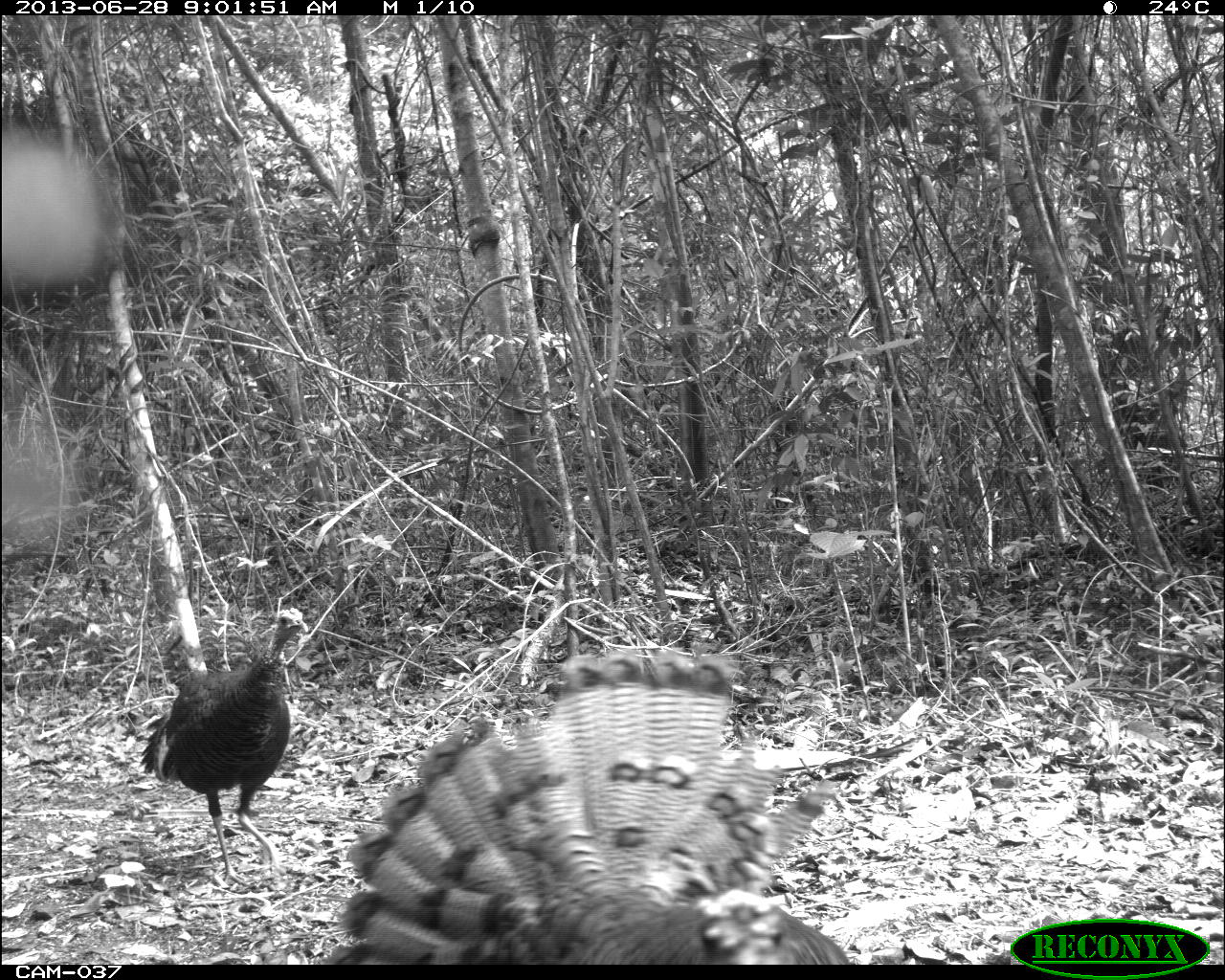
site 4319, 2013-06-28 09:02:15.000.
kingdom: Animalia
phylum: Chordata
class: Aves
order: Galliformes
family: Phasianidae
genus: Meleagris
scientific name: Meleagris ocellata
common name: ocellated turkey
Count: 2.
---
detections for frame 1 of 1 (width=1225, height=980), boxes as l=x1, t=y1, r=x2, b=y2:
meleagris ocellata: l=313, t=645, r=851, b=964; l=136, t=604, r=311, b=888